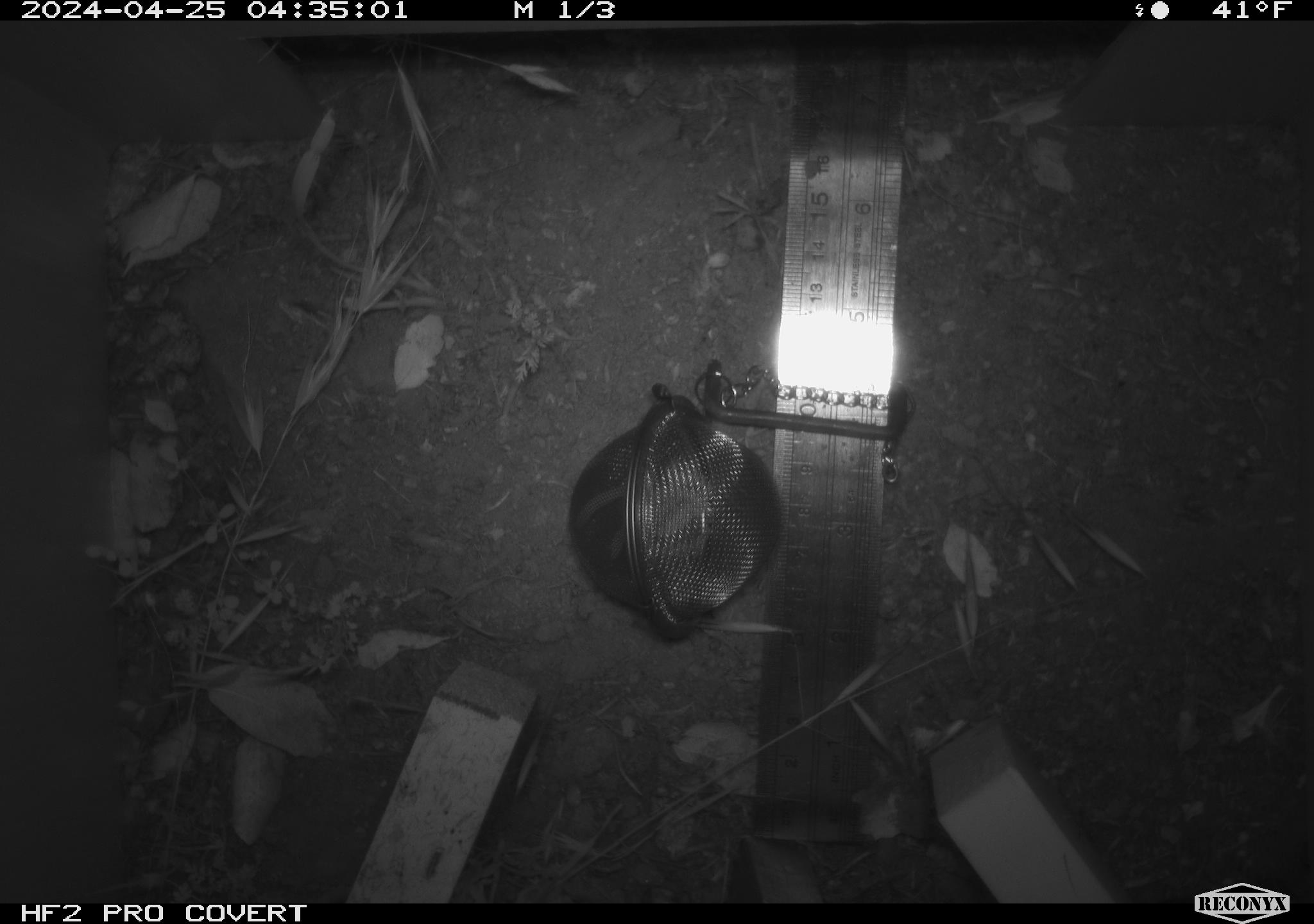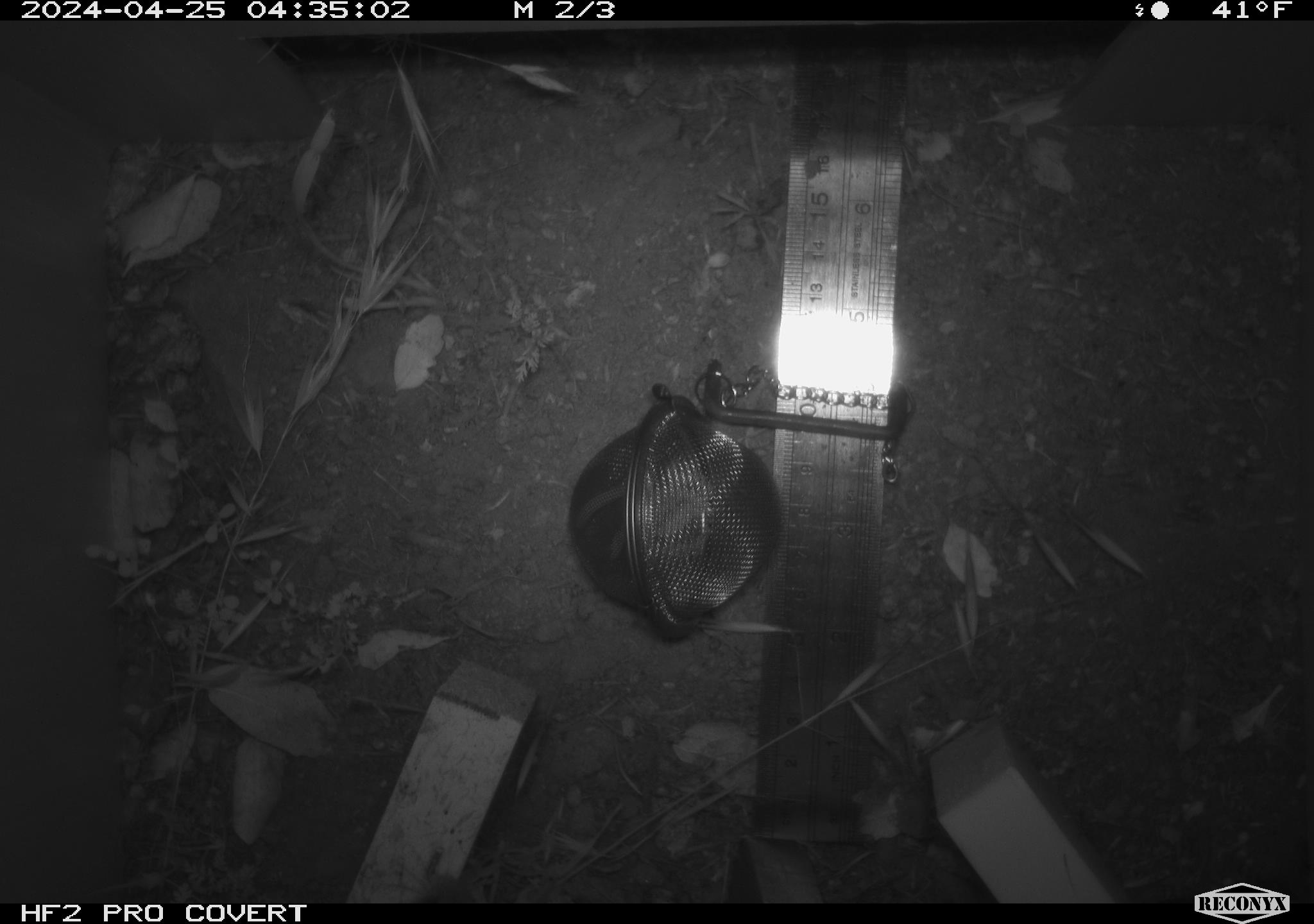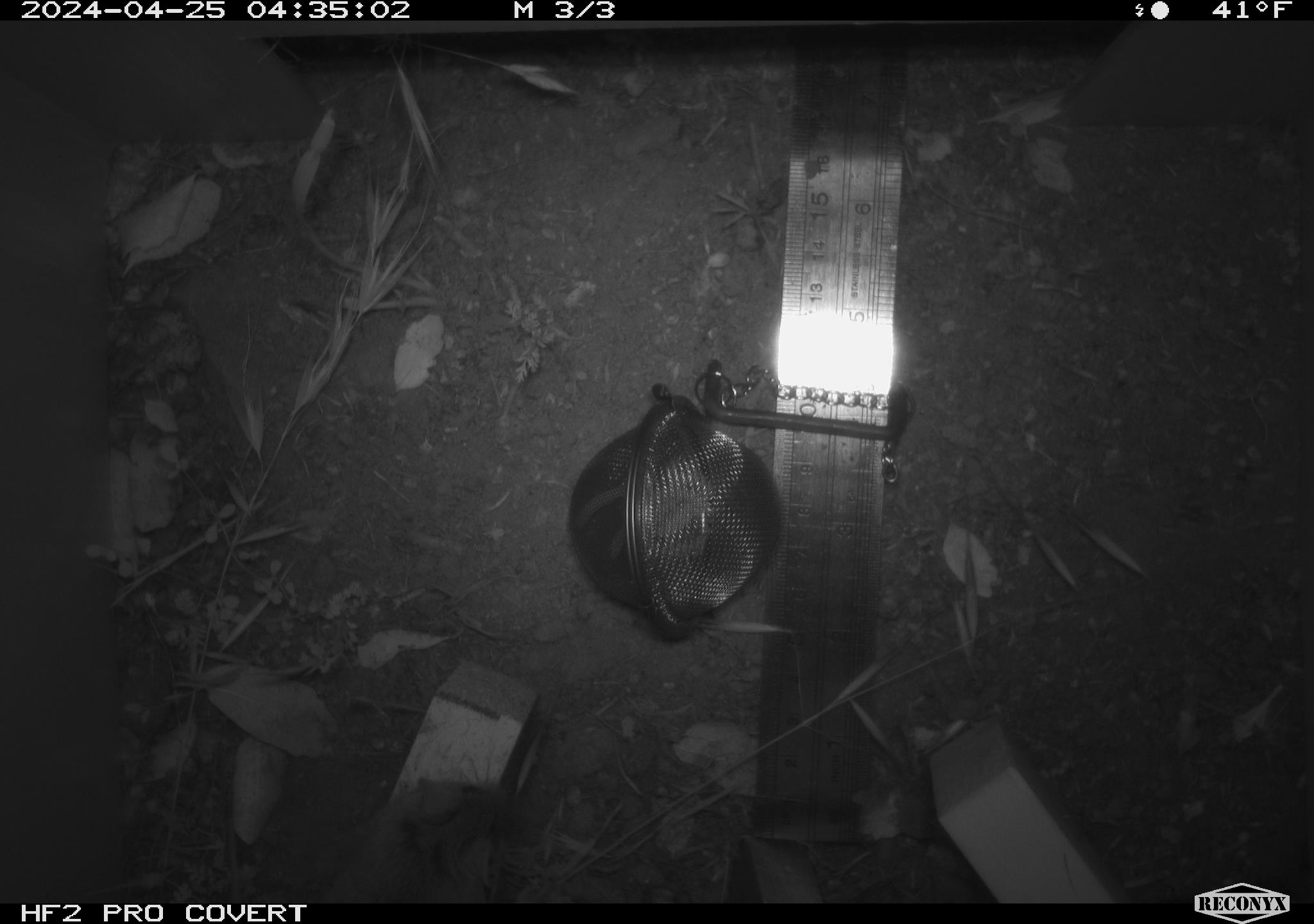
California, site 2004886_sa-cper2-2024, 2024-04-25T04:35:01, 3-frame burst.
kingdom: Animalia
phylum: Chordata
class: Mammalia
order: Rodentia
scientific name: Rodentia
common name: rodent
Rodent (Rodentia).